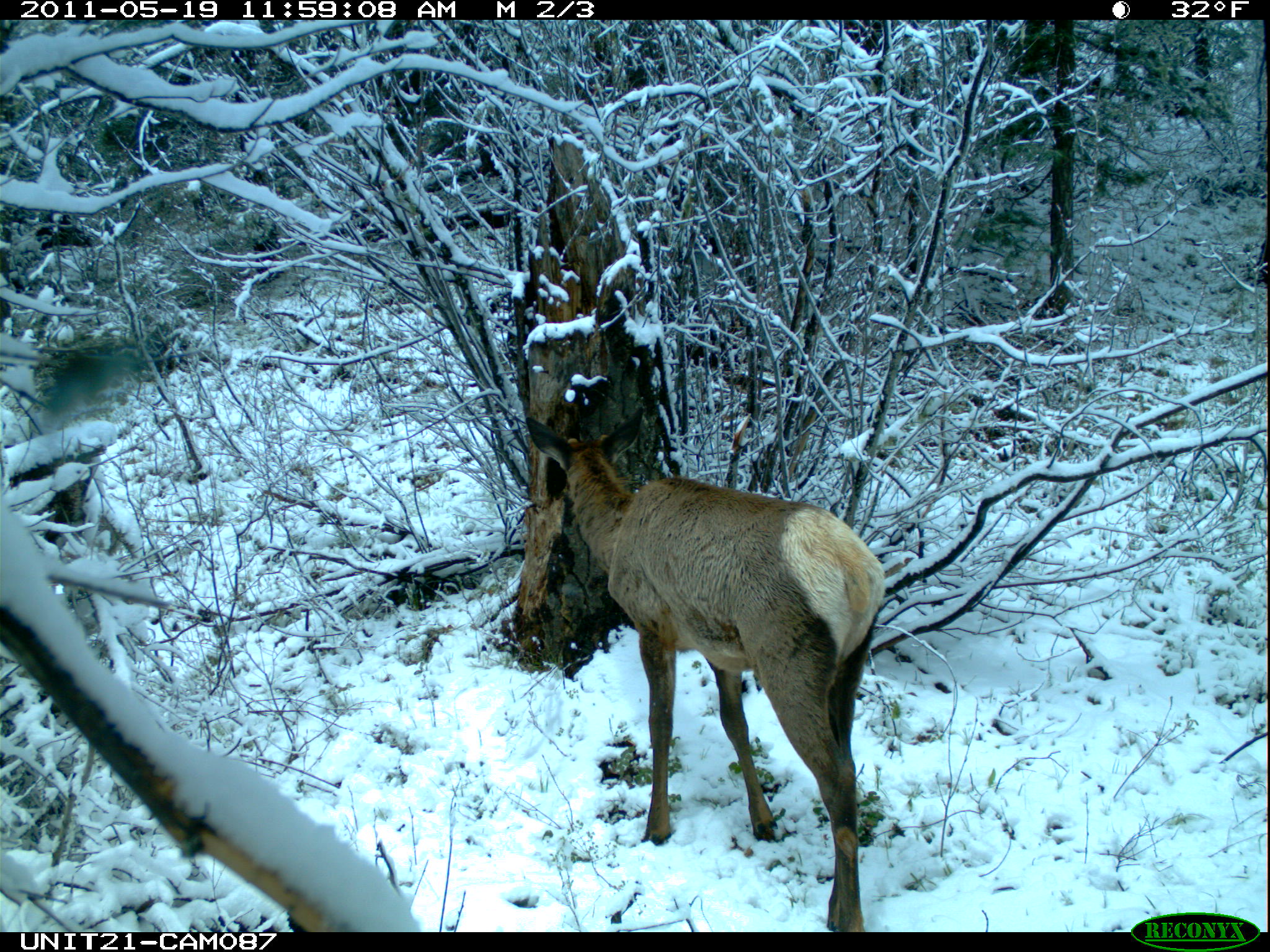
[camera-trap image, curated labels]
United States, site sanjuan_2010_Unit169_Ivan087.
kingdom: Animalia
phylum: Chordata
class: Mammalia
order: Artiodactyla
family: Cervidae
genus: Cervus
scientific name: Cervus elaphus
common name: red deer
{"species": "Cervus elaphus (red deer)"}